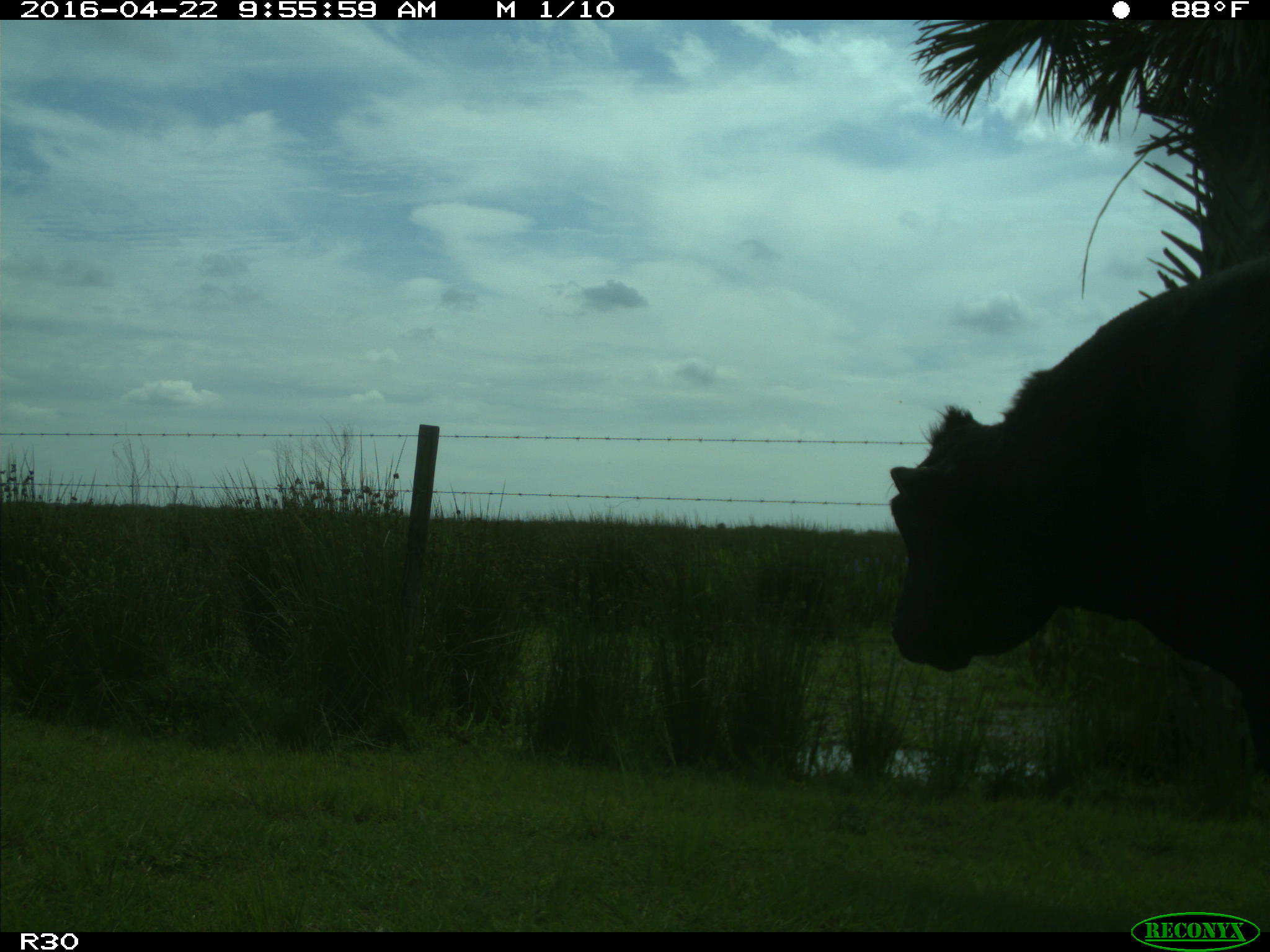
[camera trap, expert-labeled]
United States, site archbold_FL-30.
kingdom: Animalia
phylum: Chordata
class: Mammalia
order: Artiodactyla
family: Bovidae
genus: Bos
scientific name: Bos taurus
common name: domestic cow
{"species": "Bos taurus (domestic cow)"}